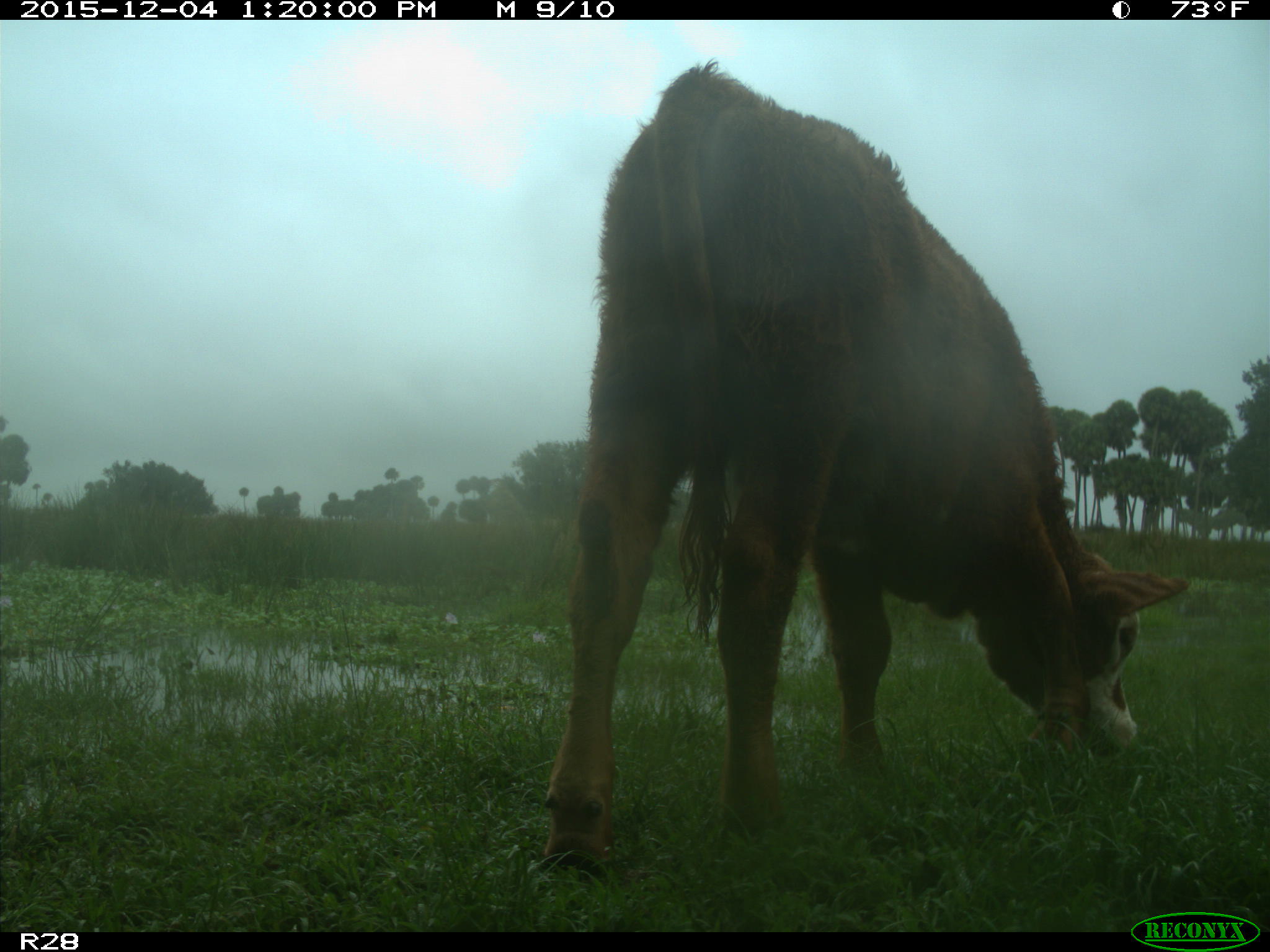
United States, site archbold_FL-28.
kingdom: Animalia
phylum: Chordata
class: Mammalia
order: Artiodactyla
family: Bovidae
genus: Bos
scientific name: Bos taurus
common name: domestic cow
Bos taurus (domestic cow).